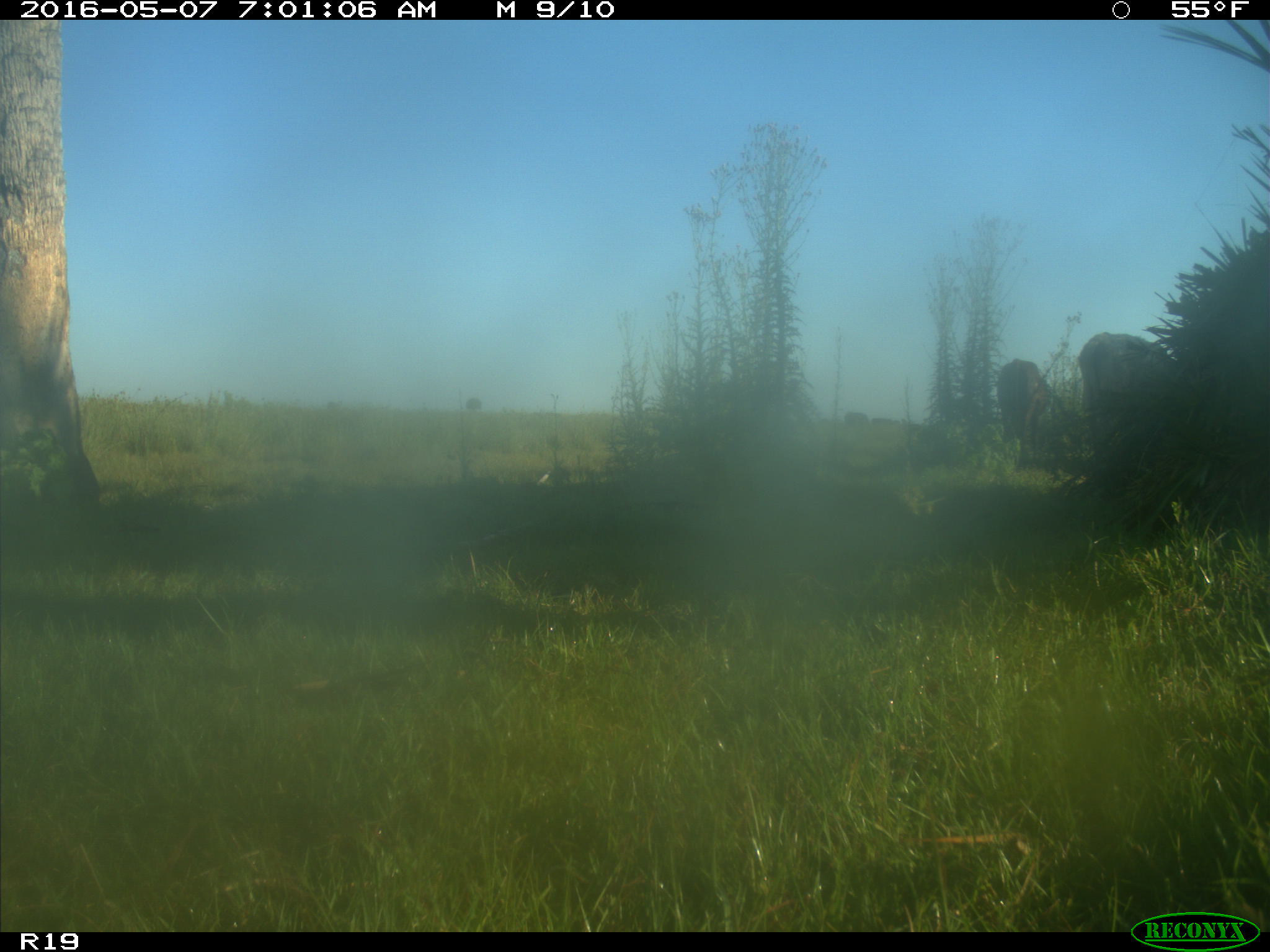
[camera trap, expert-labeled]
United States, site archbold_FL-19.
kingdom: Animalia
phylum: Chordata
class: Mammalia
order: Artiodactyla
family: Bovidae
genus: Bos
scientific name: Bos taurus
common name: domestic cow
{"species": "Bos taurus (domestic cow)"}